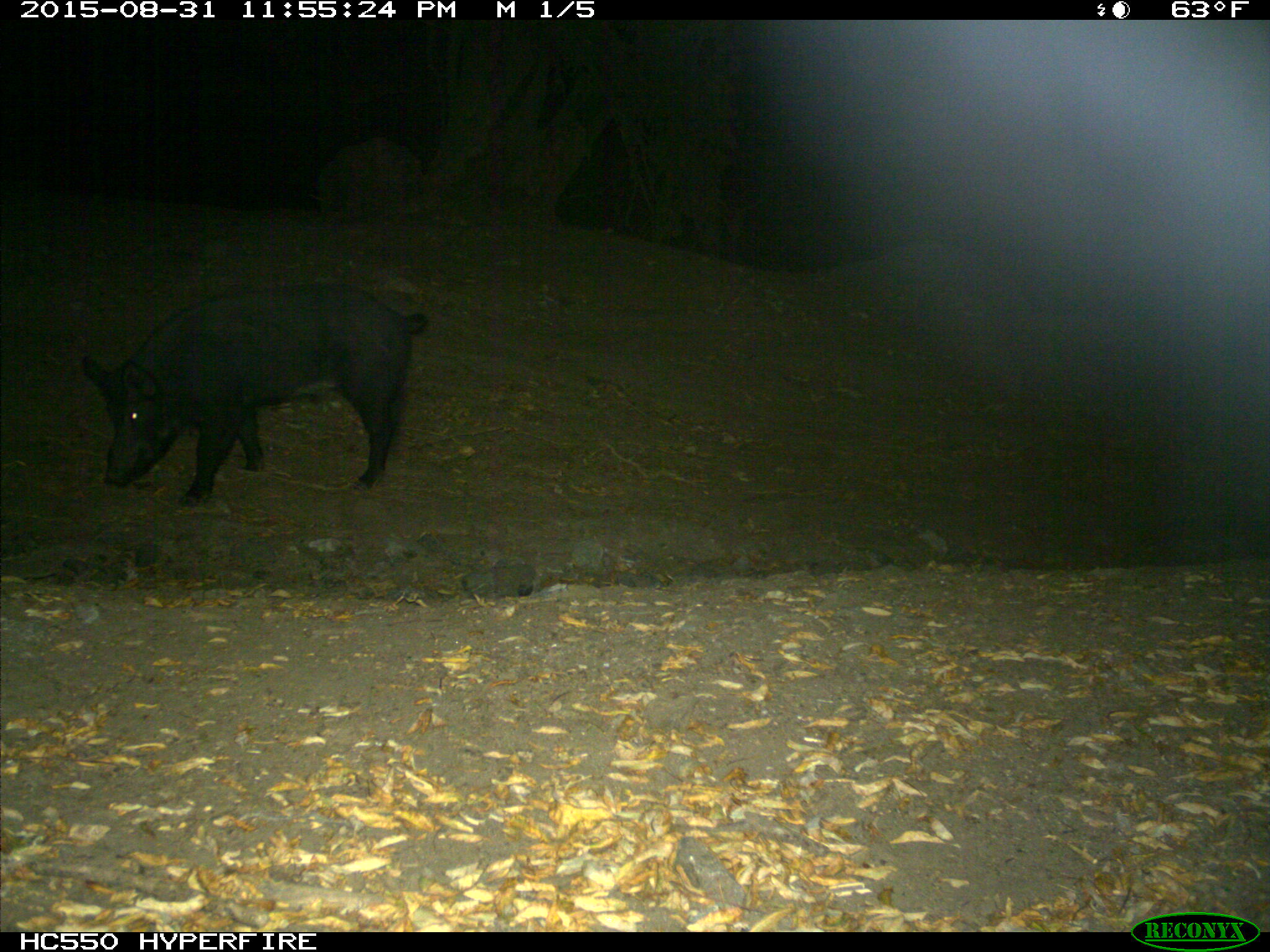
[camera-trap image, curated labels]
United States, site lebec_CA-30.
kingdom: Animalia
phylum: Chordata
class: Mammalia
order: Artiodactyla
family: Suidae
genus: Sus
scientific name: Sus scrofa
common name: wild boar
Sus scrofa (wild boar).